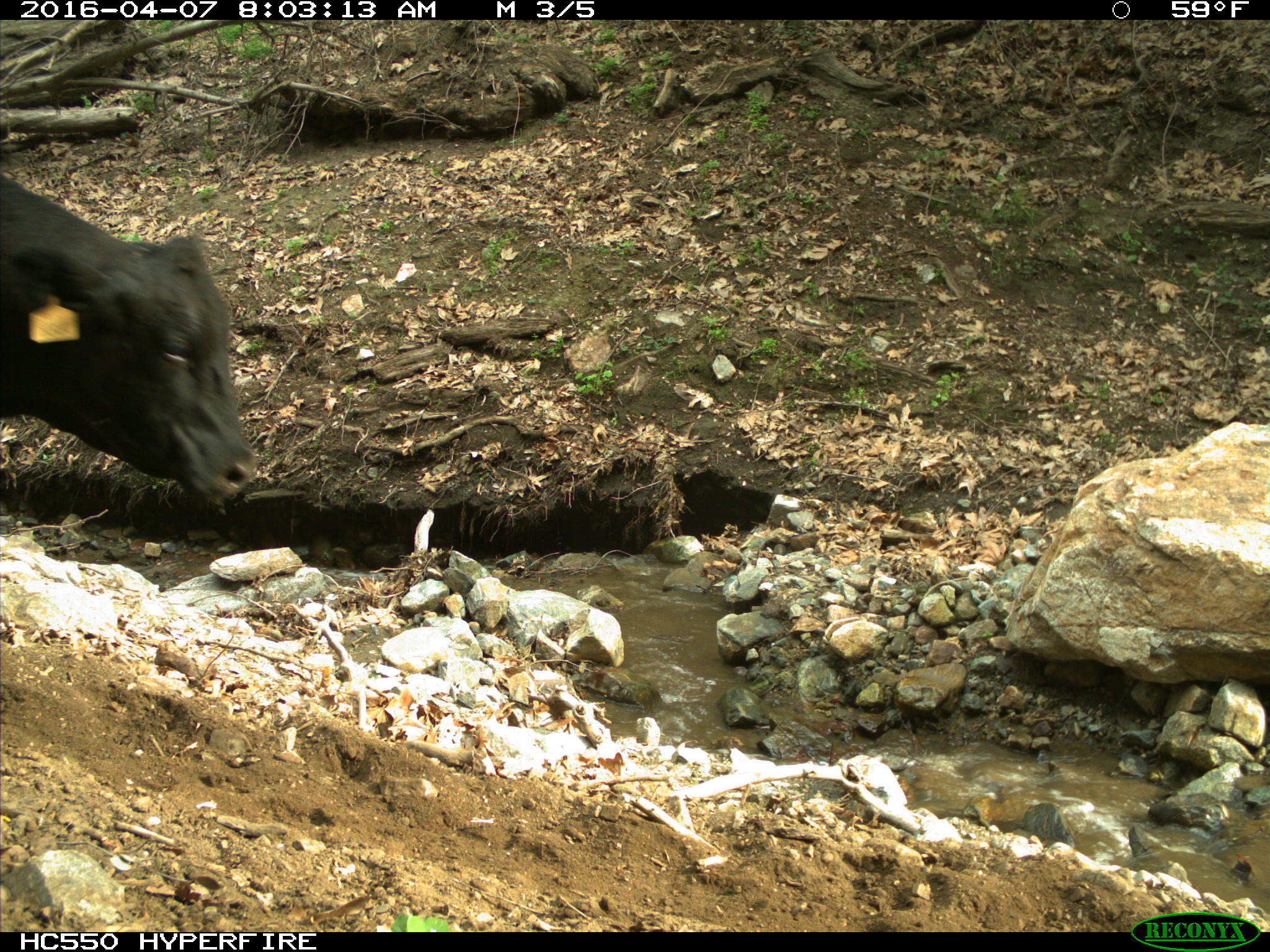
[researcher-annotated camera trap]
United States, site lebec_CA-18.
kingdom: Animalia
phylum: Chordata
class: Mammalia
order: Artiodactyla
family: Bovidae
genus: Bos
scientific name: Bos taurus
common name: domestic cow